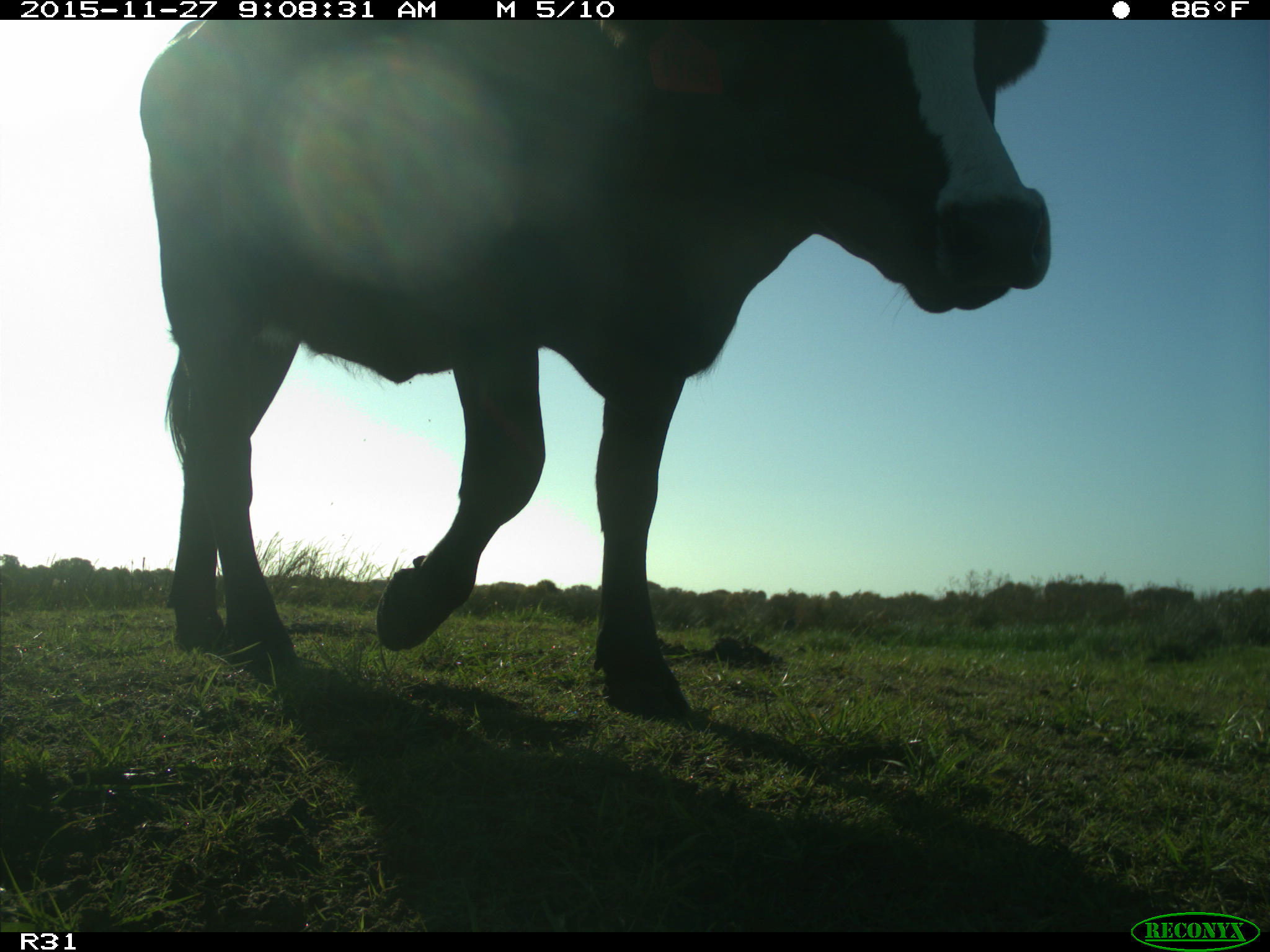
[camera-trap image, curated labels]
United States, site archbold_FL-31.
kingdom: Animalia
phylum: Chordata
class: Mammalia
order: Artiodactyla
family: Bovidae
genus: Bos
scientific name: Bos taurus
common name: domestic cow